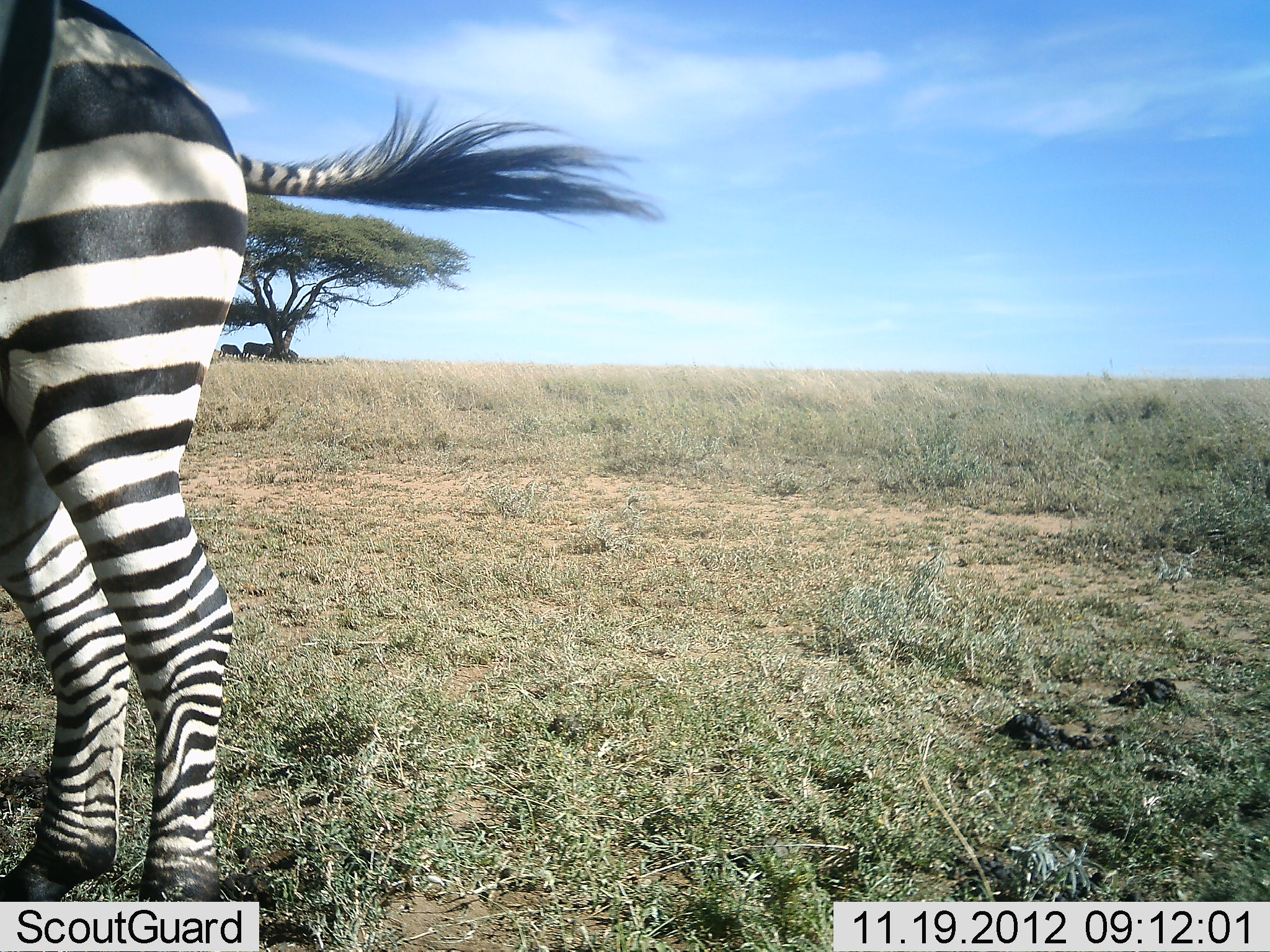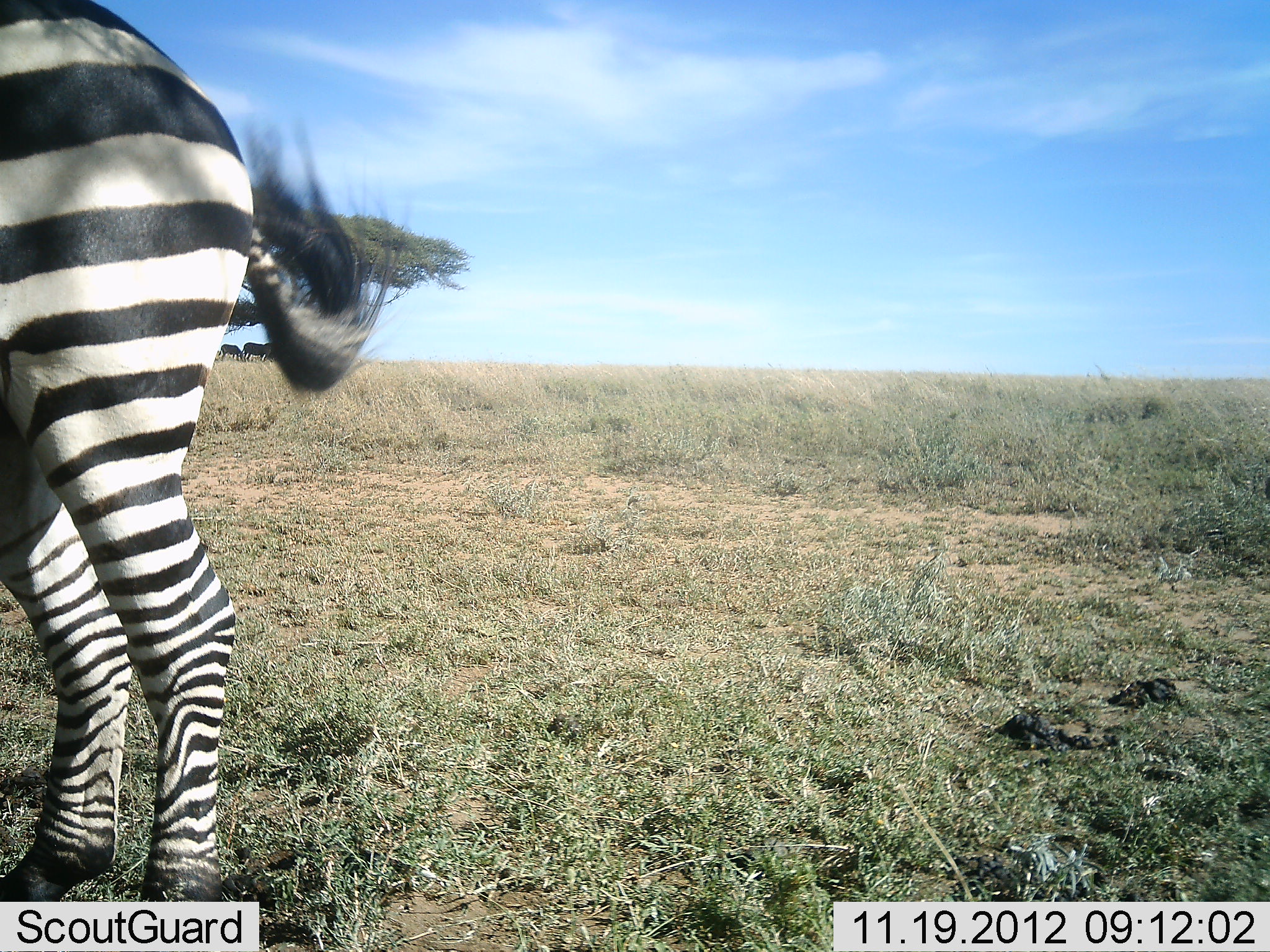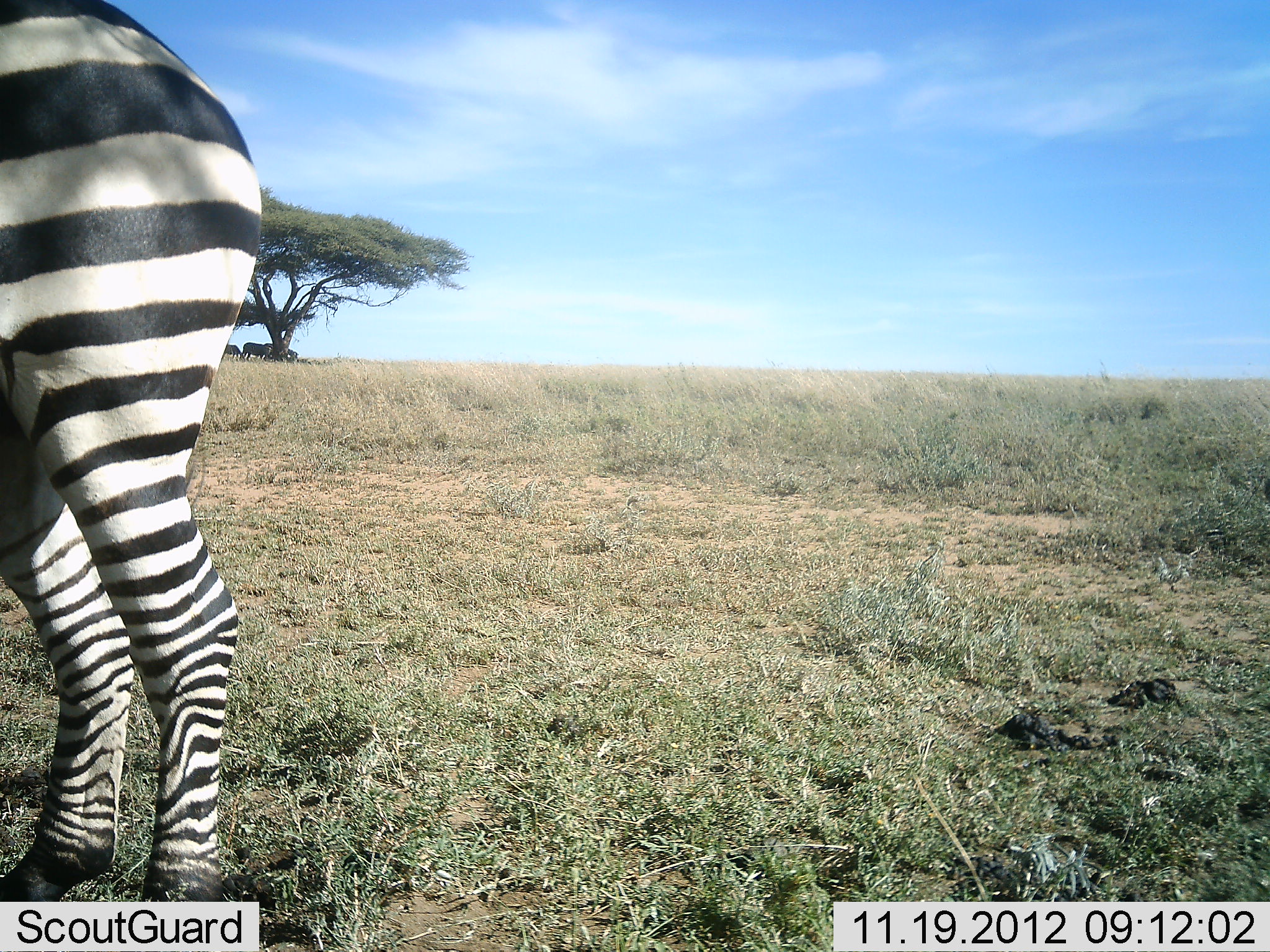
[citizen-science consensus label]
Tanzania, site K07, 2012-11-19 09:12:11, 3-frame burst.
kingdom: Animalia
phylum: Chordata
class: Mammalia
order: Perissodactyla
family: Equidae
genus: Equus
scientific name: Equus quagga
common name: plains zebra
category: zebra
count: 1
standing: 92%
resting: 0%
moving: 8%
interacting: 0%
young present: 0%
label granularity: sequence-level